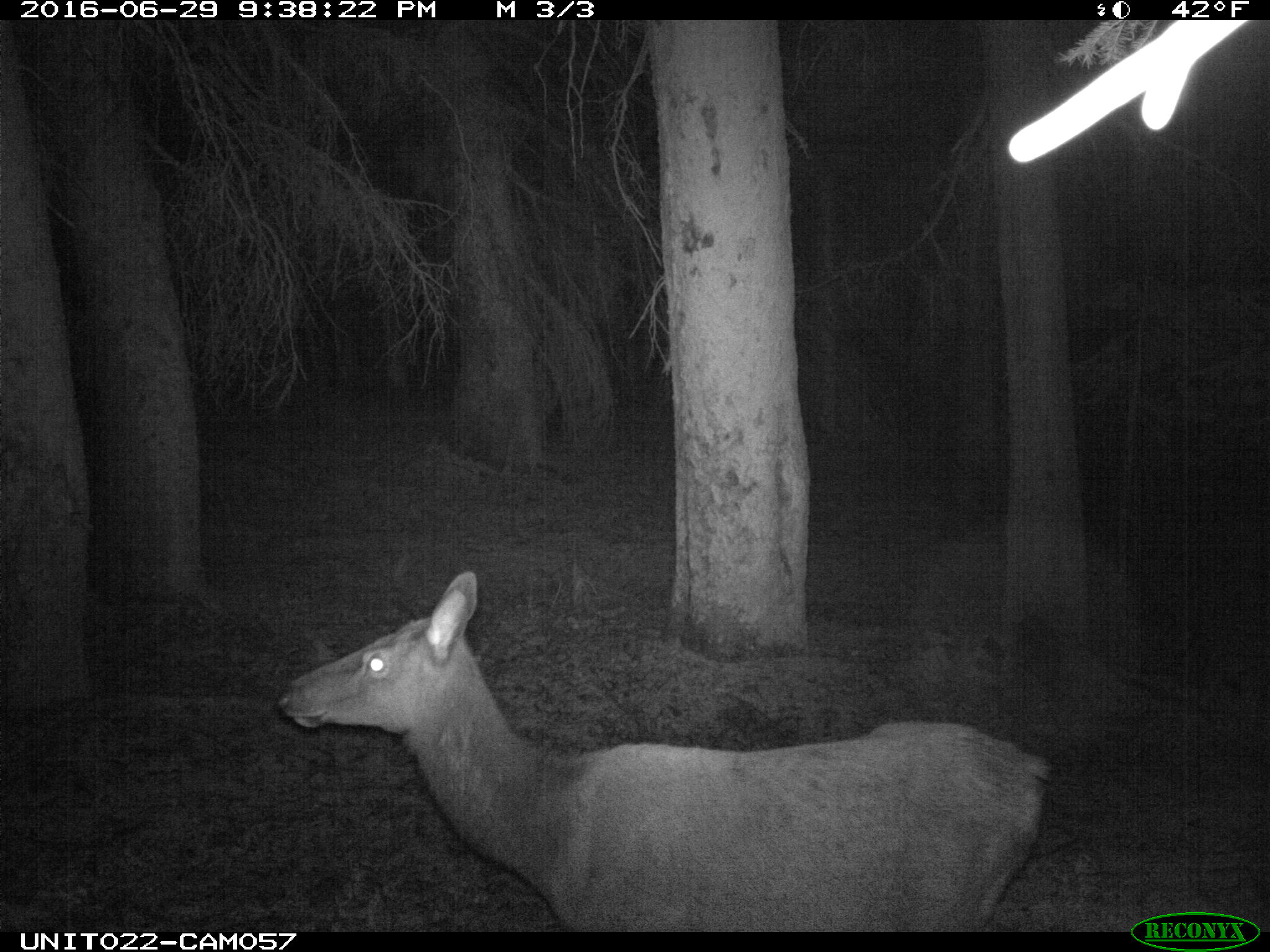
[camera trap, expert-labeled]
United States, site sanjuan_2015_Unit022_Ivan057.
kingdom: Animalia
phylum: Chordata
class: Mammalia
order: Artiodactyla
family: Cervidae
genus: Cervus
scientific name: Cervus elaphus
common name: red deer